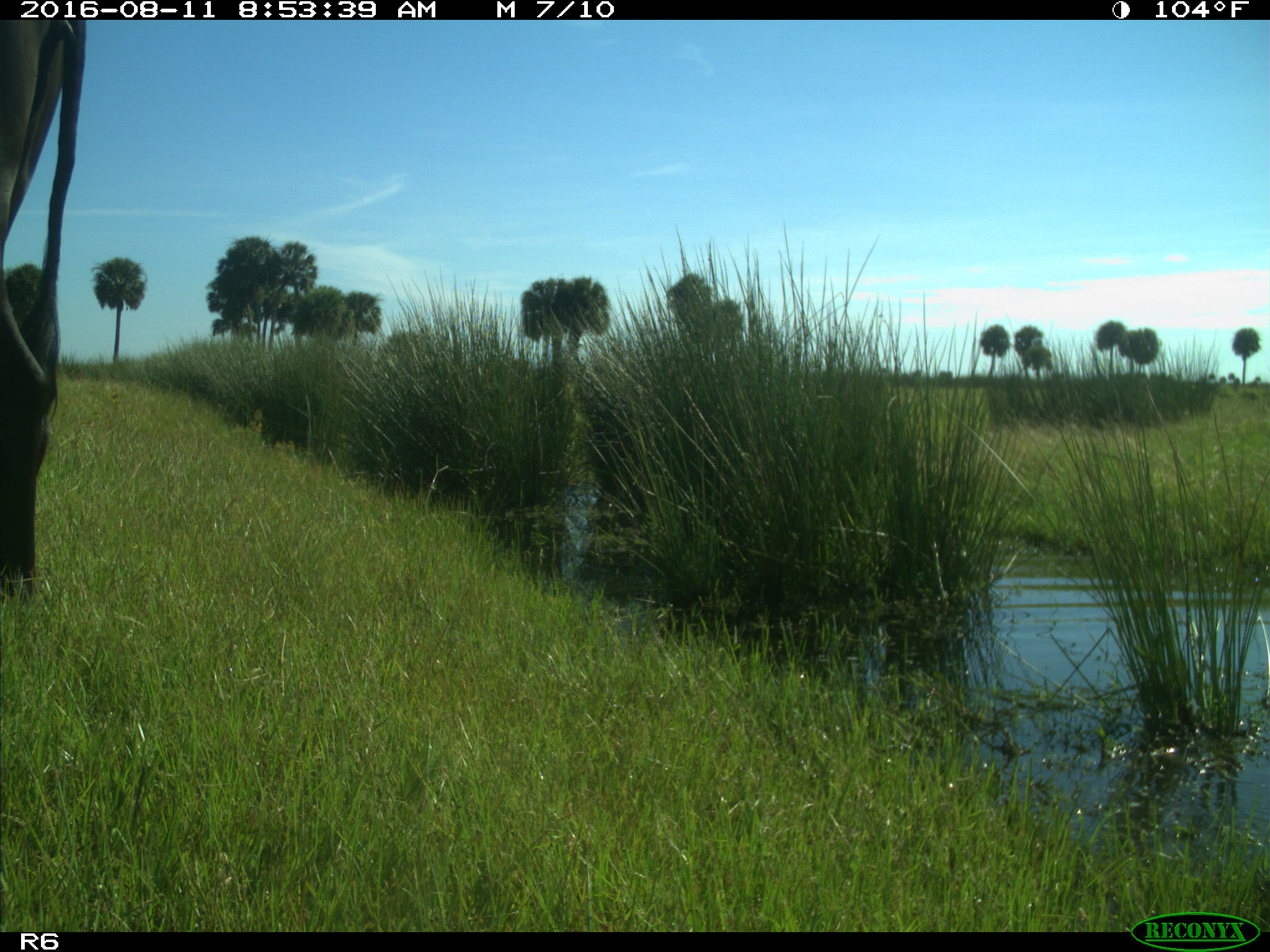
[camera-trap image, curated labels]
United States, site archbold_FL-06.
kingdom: Animalia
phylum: Chordata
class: Mammalia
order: Artiodactyla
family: Bovidae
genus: Bos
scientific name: Bos taurus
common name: domestic cow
Bos taurus (domestic cow).